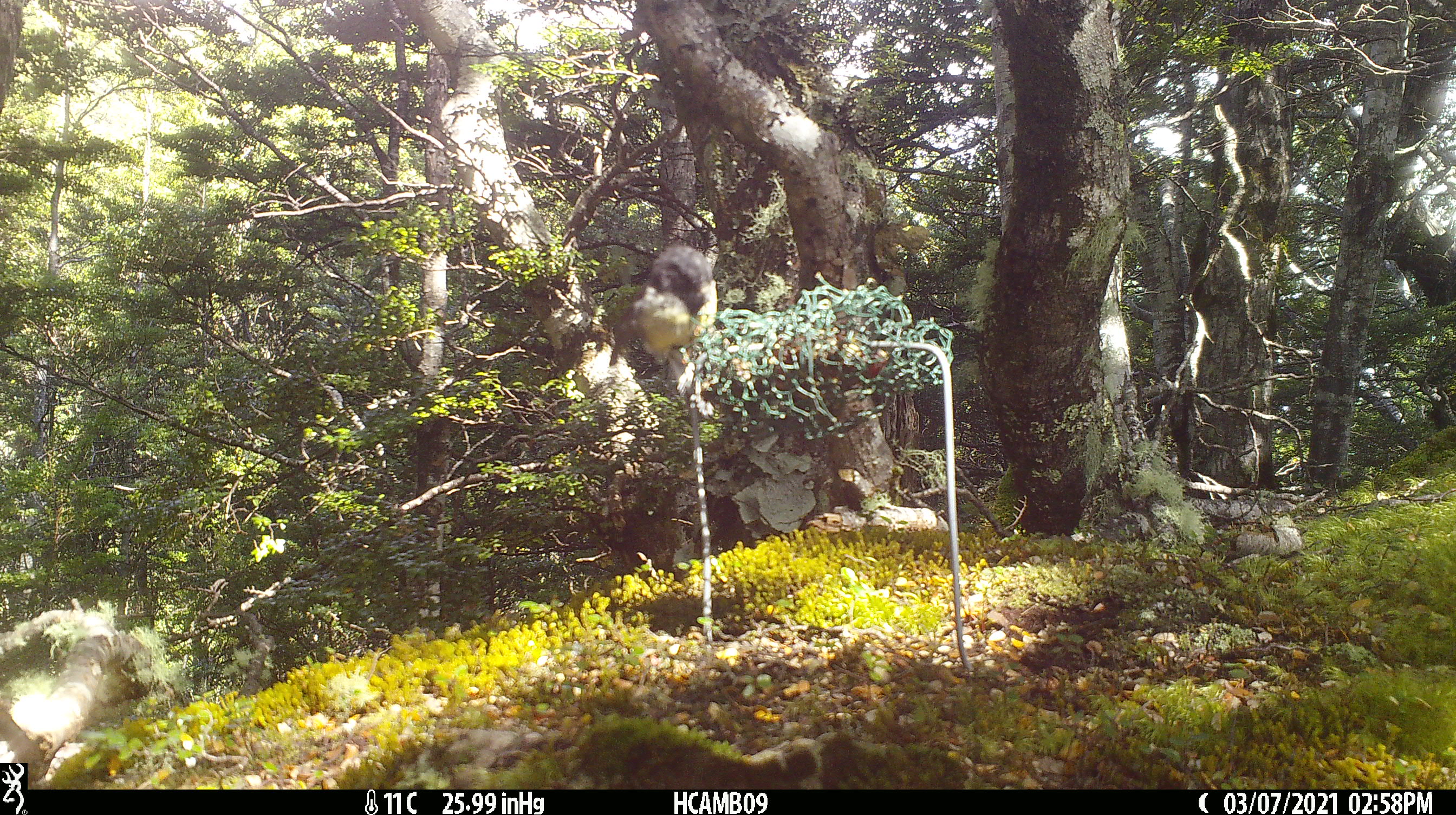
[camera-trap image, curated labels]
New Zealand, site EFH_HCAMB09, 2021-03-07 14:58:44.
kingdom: Animalia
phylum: Chordata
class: Aves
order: Passeriformes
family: Petroicidae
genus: Petroica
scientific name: Petroica macrocephala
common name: tomtit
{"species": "tomtit (Petroica macrocephala)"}